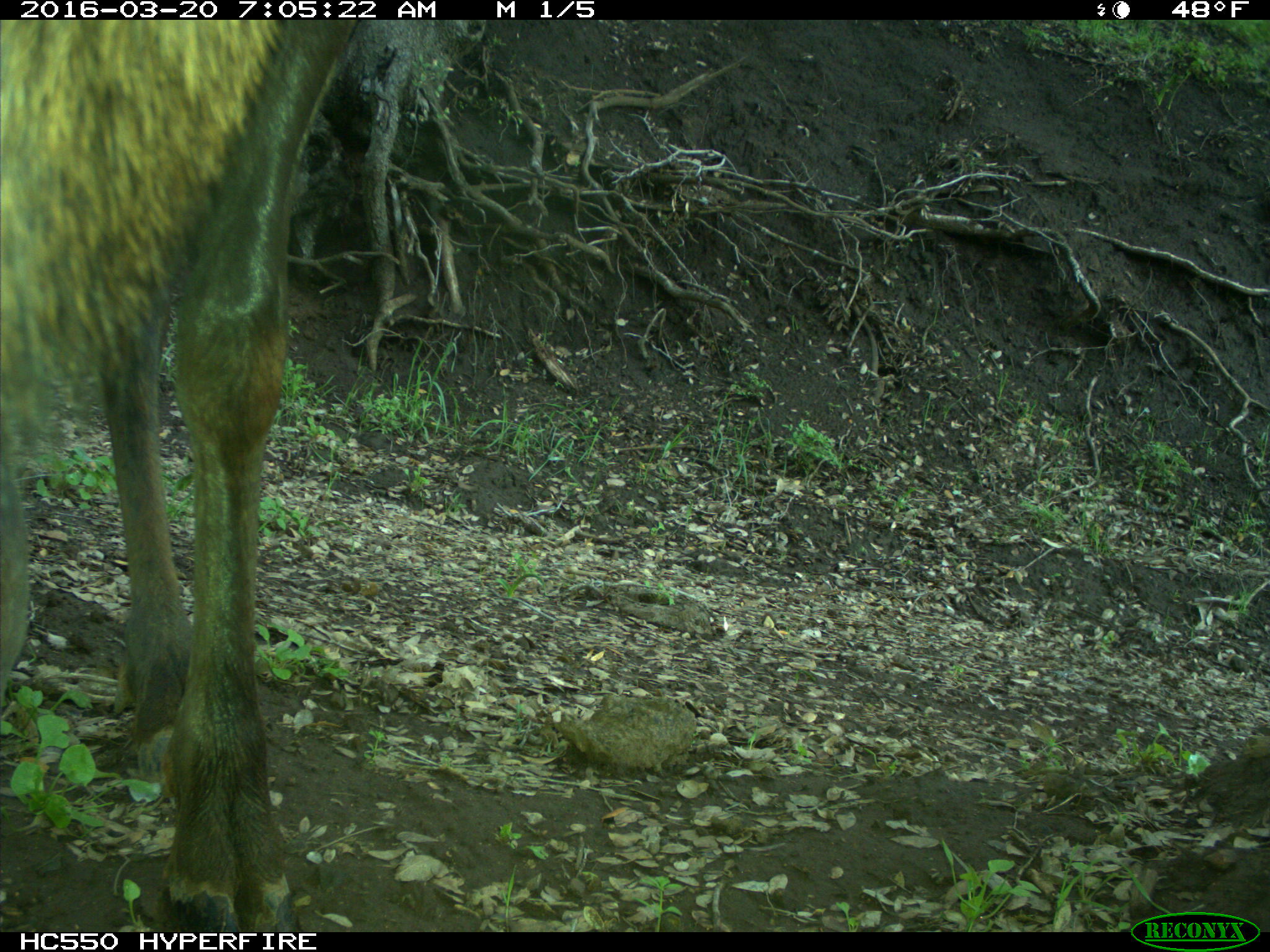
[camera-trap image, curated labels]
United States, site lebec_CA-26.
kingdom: Animalia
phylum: Chordata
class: Mammalia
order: Artiodactyla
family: Cervidae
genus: Cervus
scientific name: Cervus canadensis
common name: elk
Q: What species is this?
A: Cervus canadensis (elk).